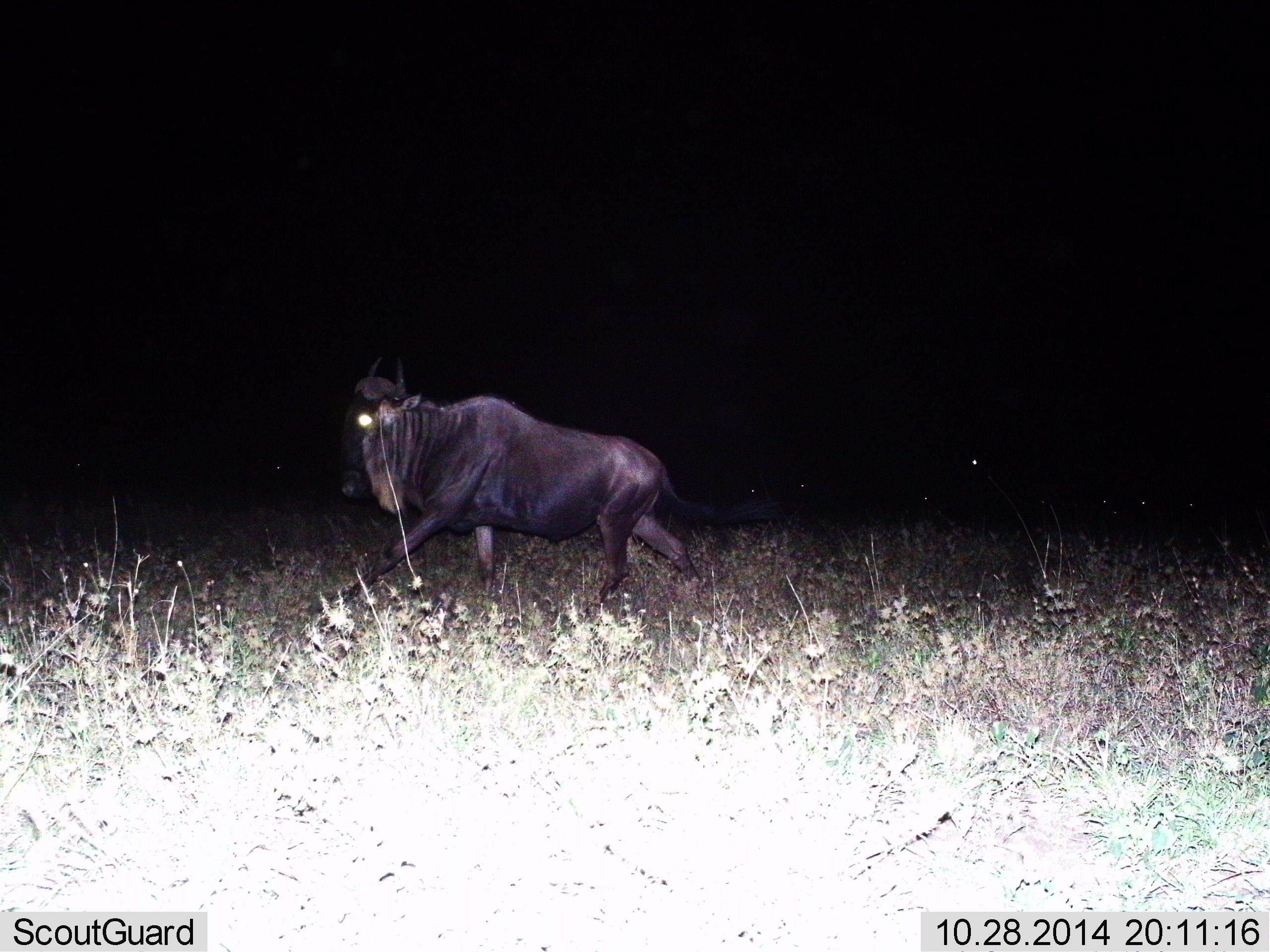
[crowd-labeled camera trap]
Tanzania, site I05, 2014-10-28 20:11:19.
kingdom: Animalia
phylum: Chordata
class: Mammalia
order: Artiodactyla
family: Bovidae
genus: Connochaetes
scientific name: Connochaetes taurinus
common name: blue wildebeest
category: wildebeest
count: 1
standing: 10%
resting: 0%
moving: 100%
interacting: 0%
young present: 0%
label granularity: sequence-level